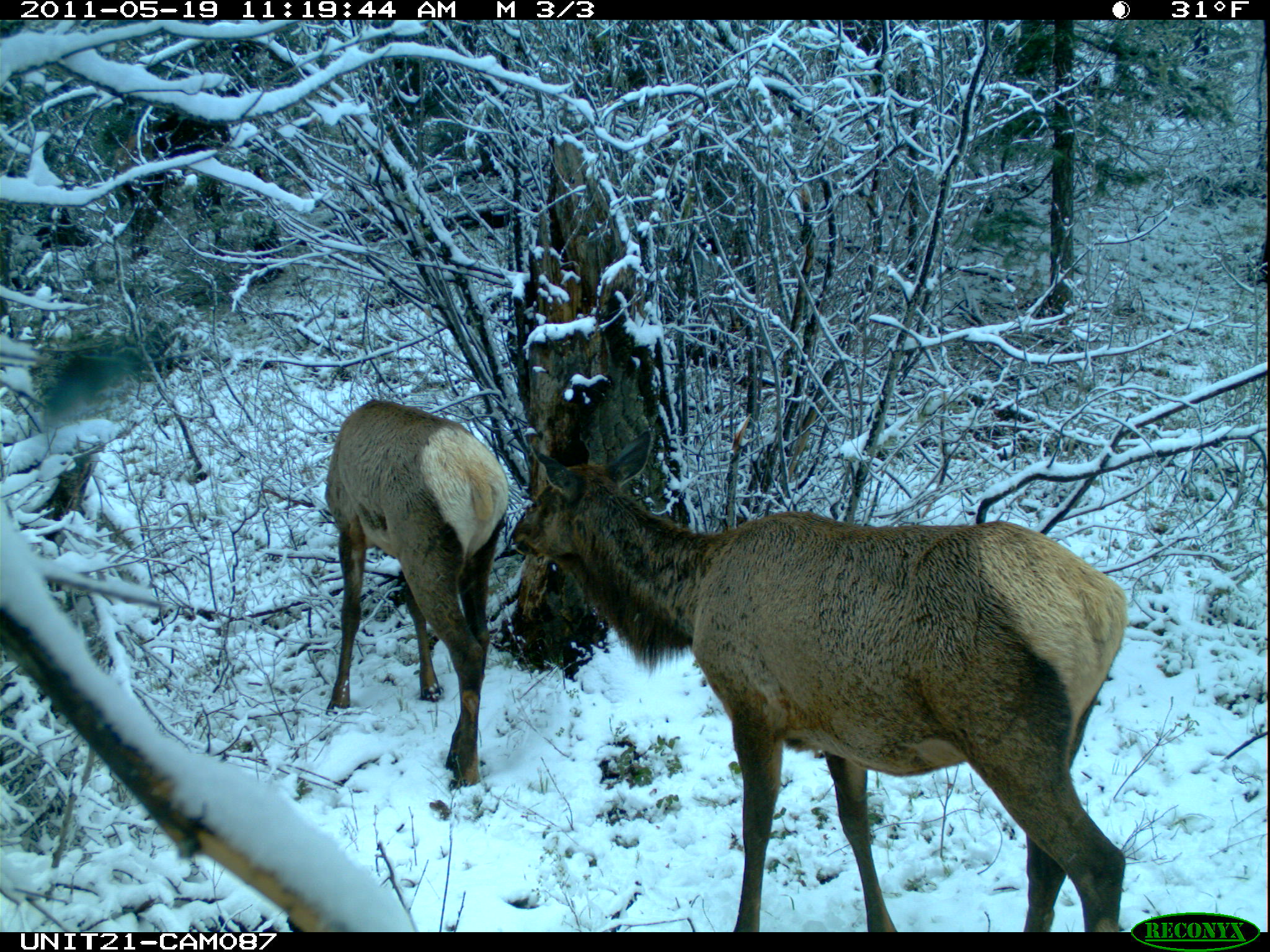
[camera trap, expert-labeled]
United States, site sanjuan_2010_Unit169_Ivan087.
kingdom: Animalia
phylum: Chordata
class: Mammalia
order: Artiodactyla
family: Cervidae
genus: Cervus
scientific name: Cervus elaphus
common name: red deer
Cervus elaphus (red deer).